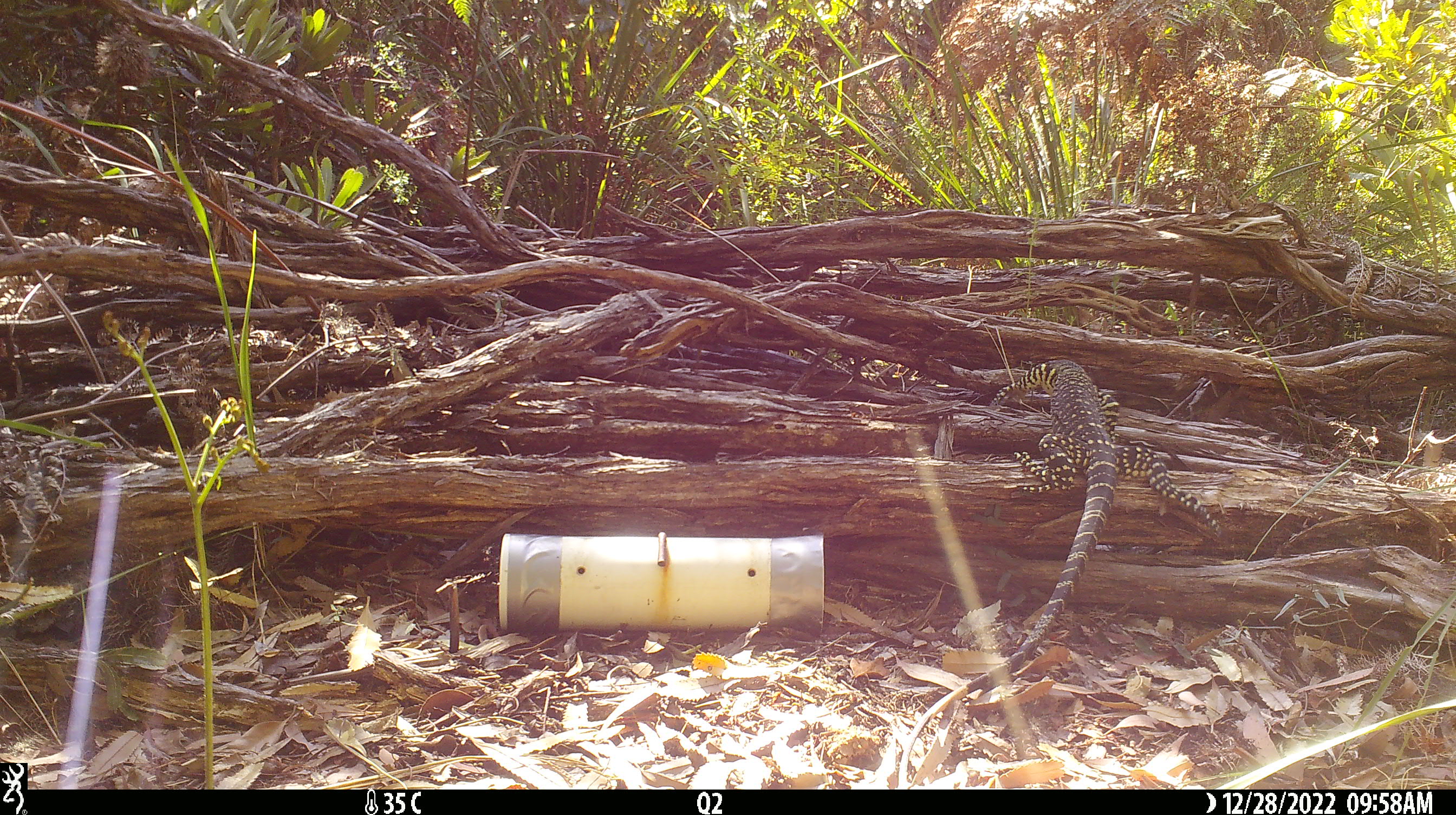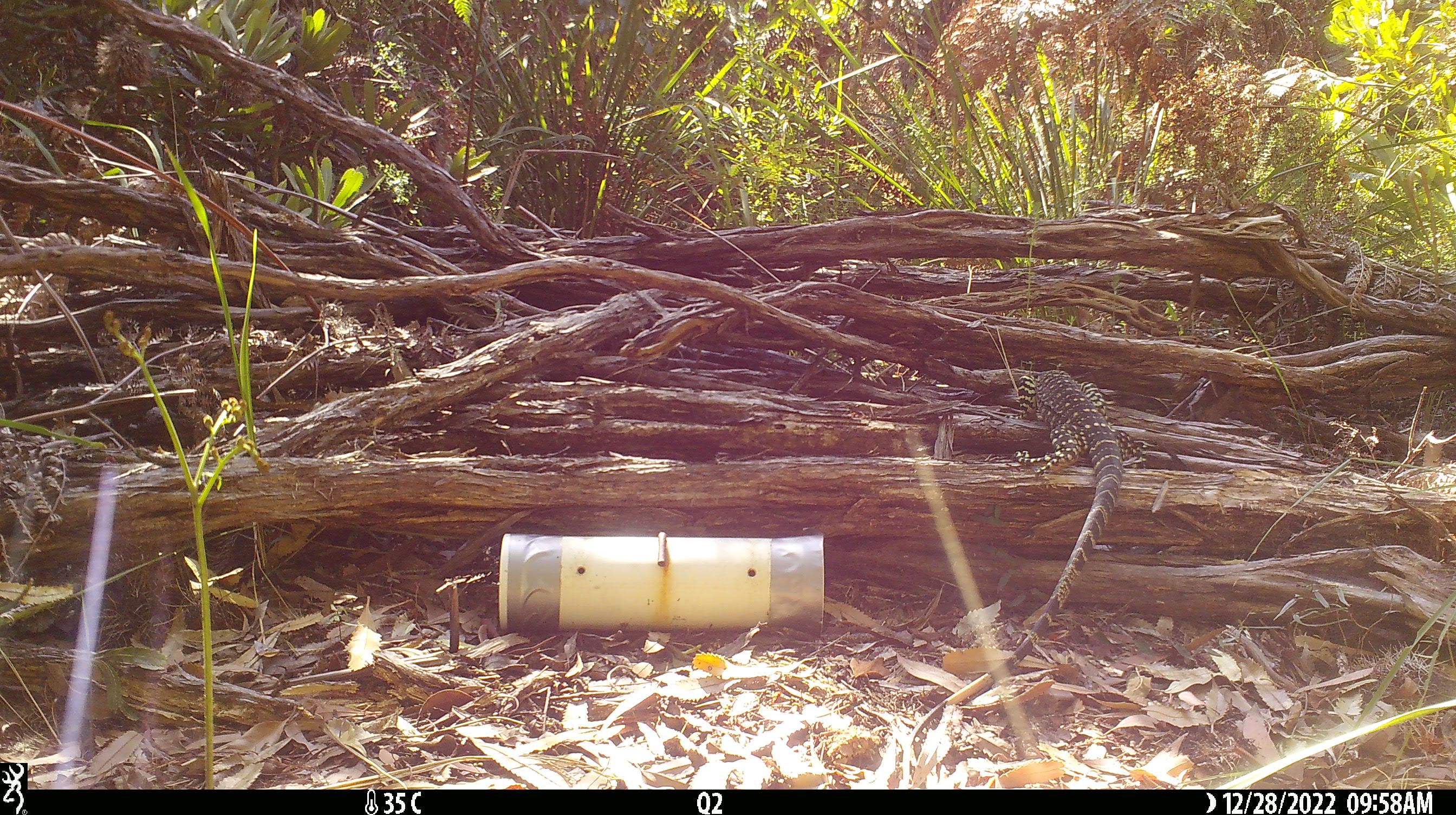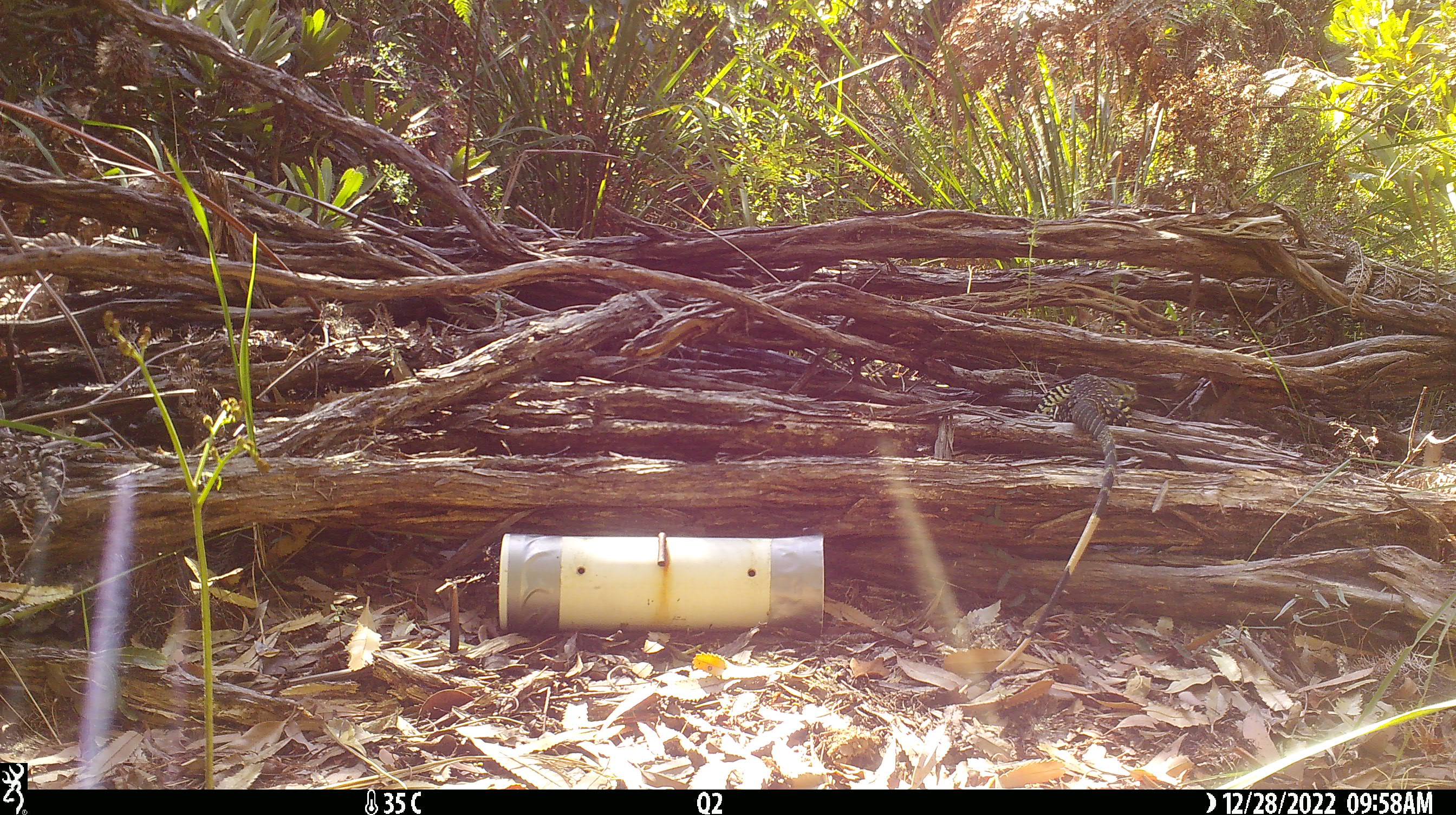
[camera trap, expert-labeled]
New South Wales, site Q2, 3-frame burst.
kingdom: Animalia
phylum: Chordata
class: Reptilia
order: Squamata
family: Varanidae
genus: Varanus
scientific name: Varanus varius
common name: lace monitor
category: goanna